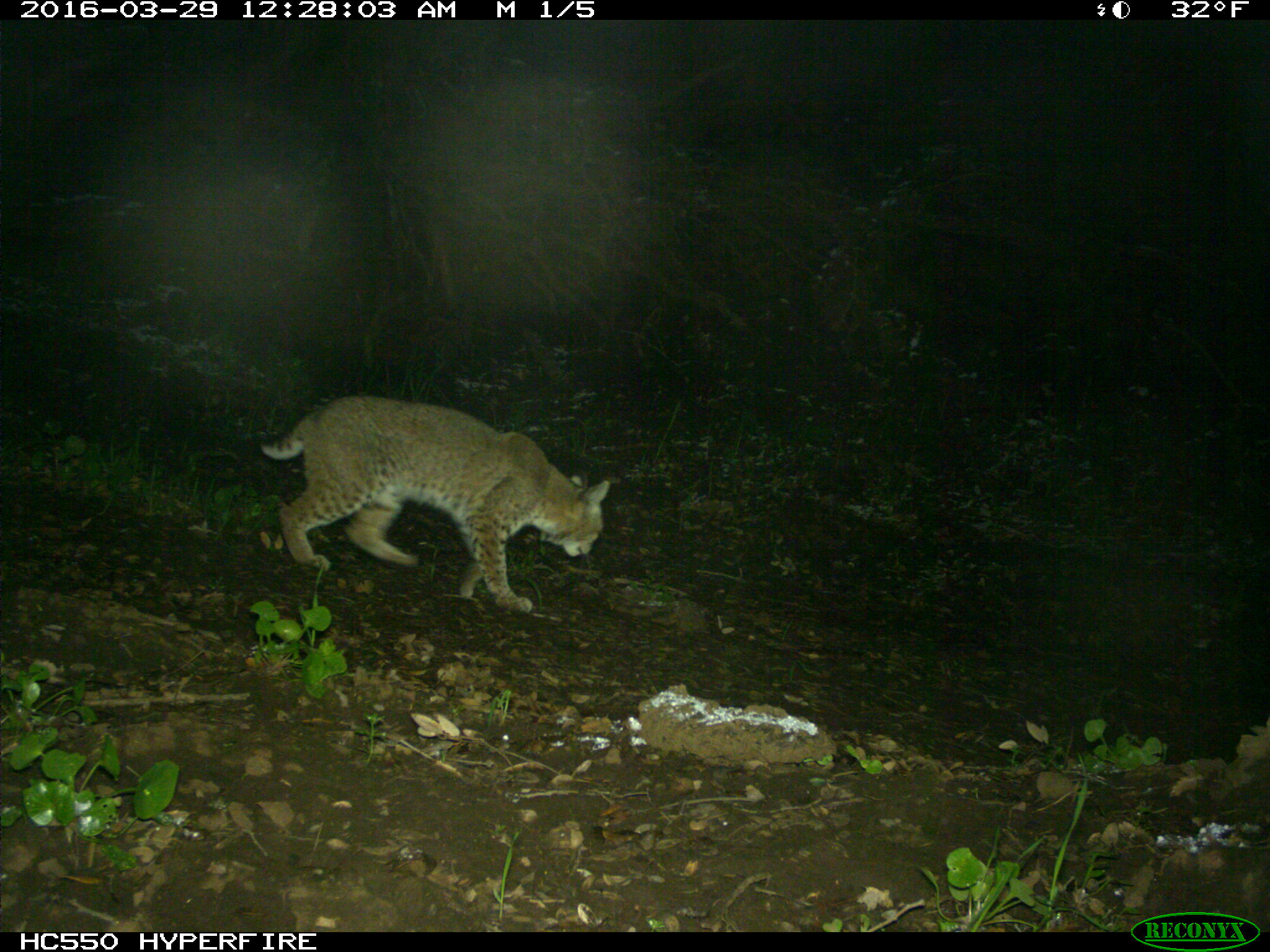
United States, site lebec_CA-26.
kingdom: Animalia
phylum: Chordata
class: Mammalia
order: Carnivora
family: Felidae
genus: Lynx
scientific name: Lynx rufus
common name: bobcat